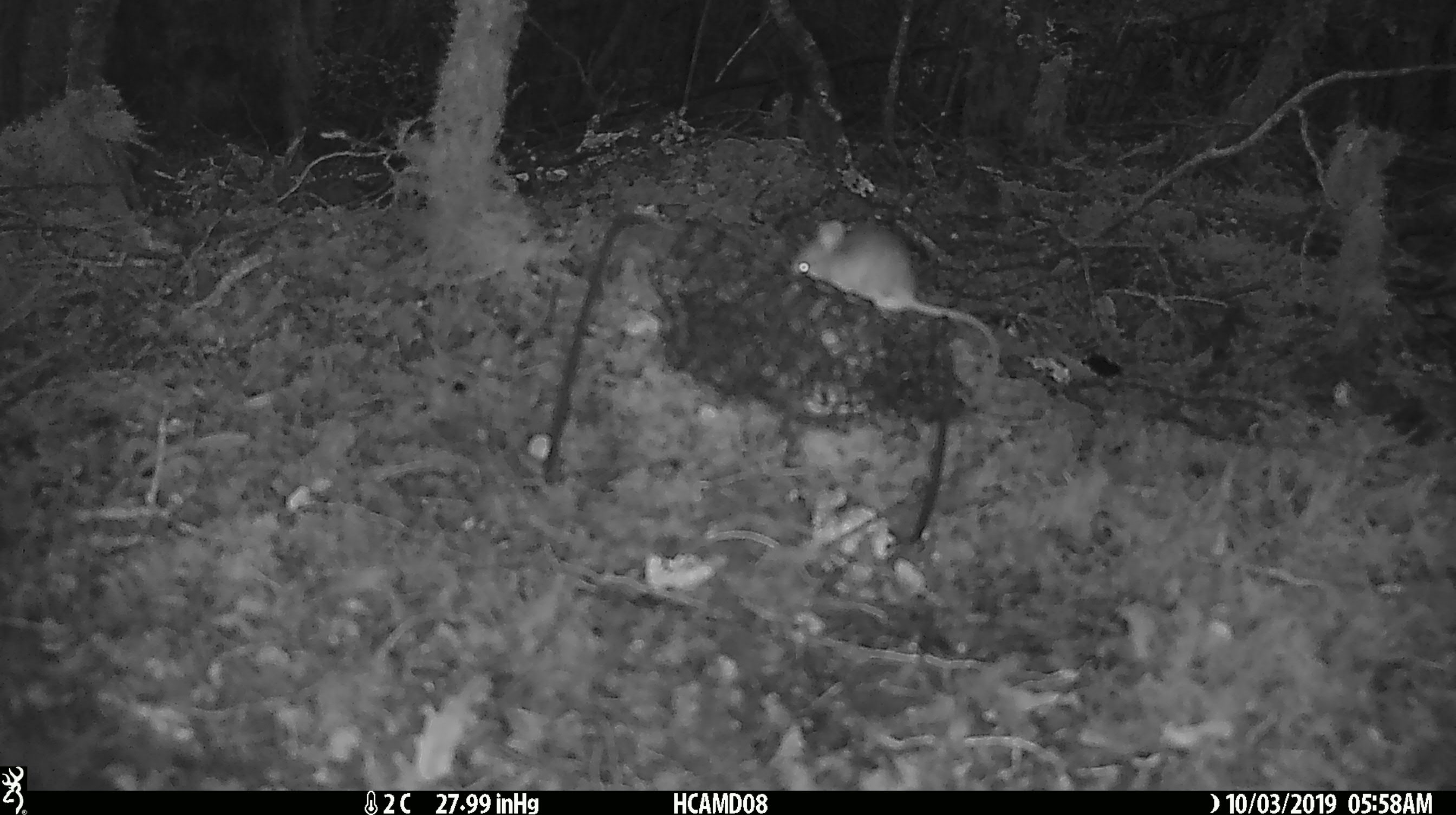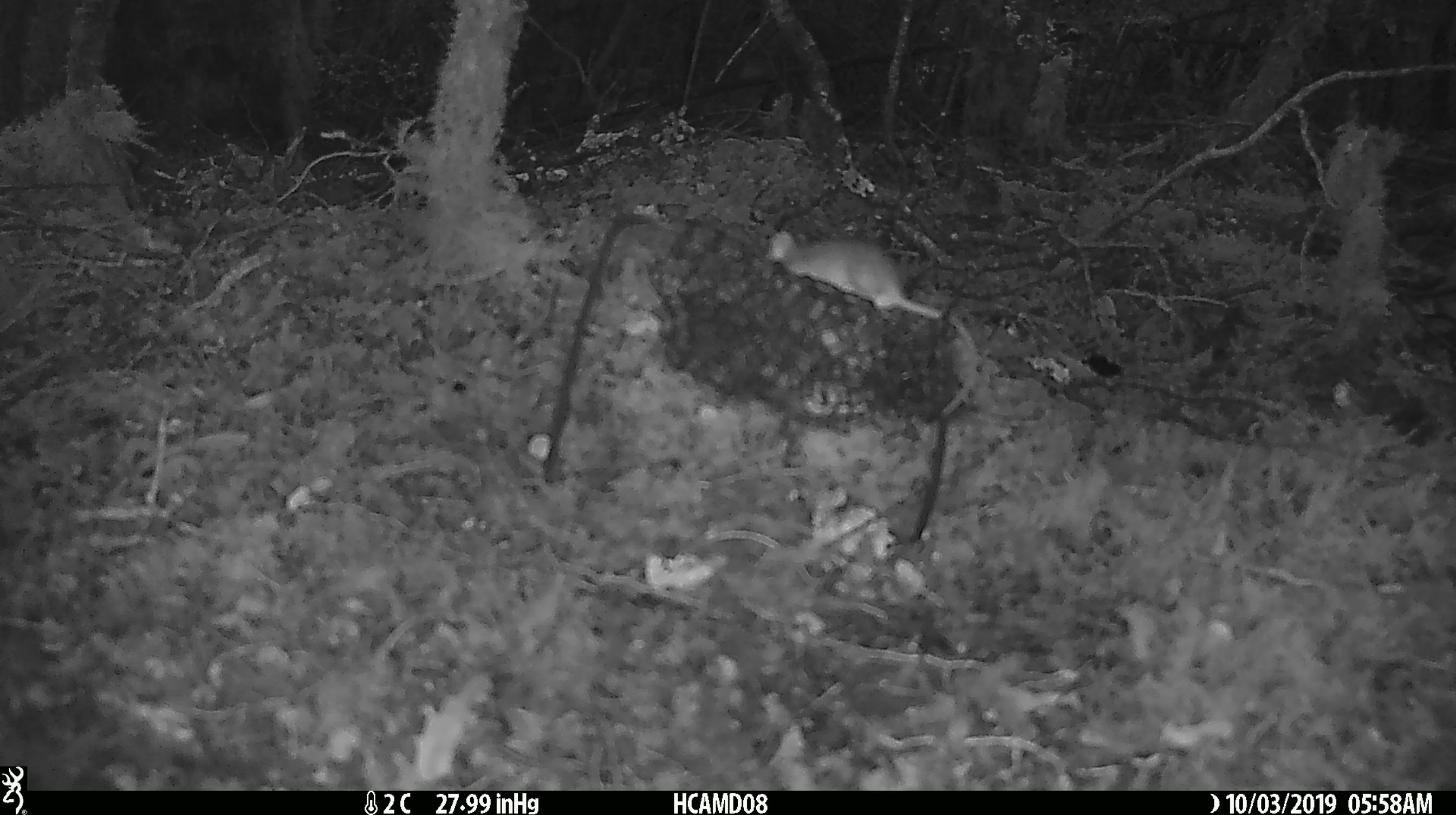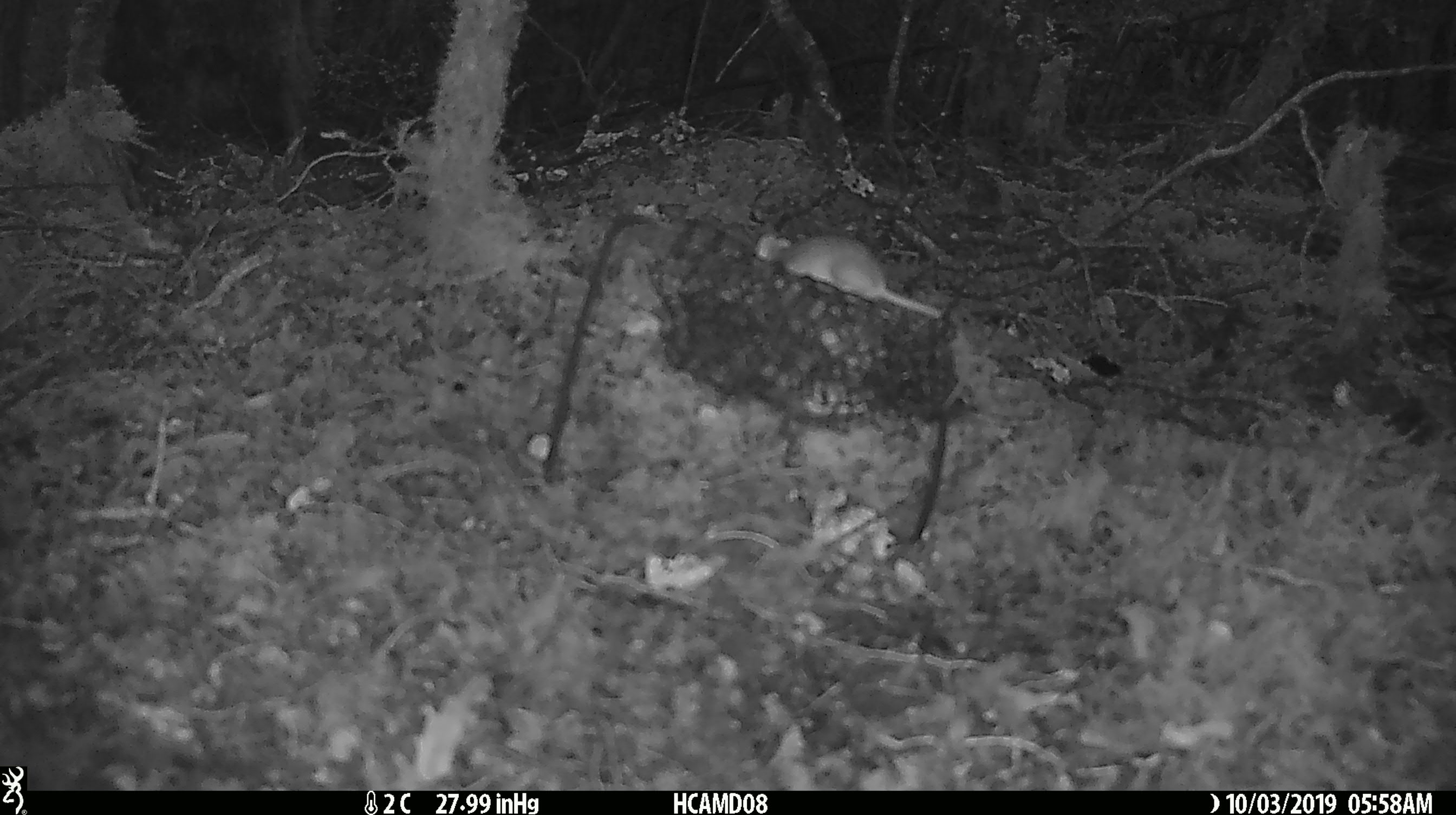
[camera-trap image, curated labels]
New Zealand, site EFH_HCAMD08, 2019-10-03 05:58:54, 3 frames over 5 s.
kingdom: Animalia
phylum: Chordata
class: Mammalia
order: Rodentia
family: Muridae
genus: Mus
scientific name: Mus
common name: mouse